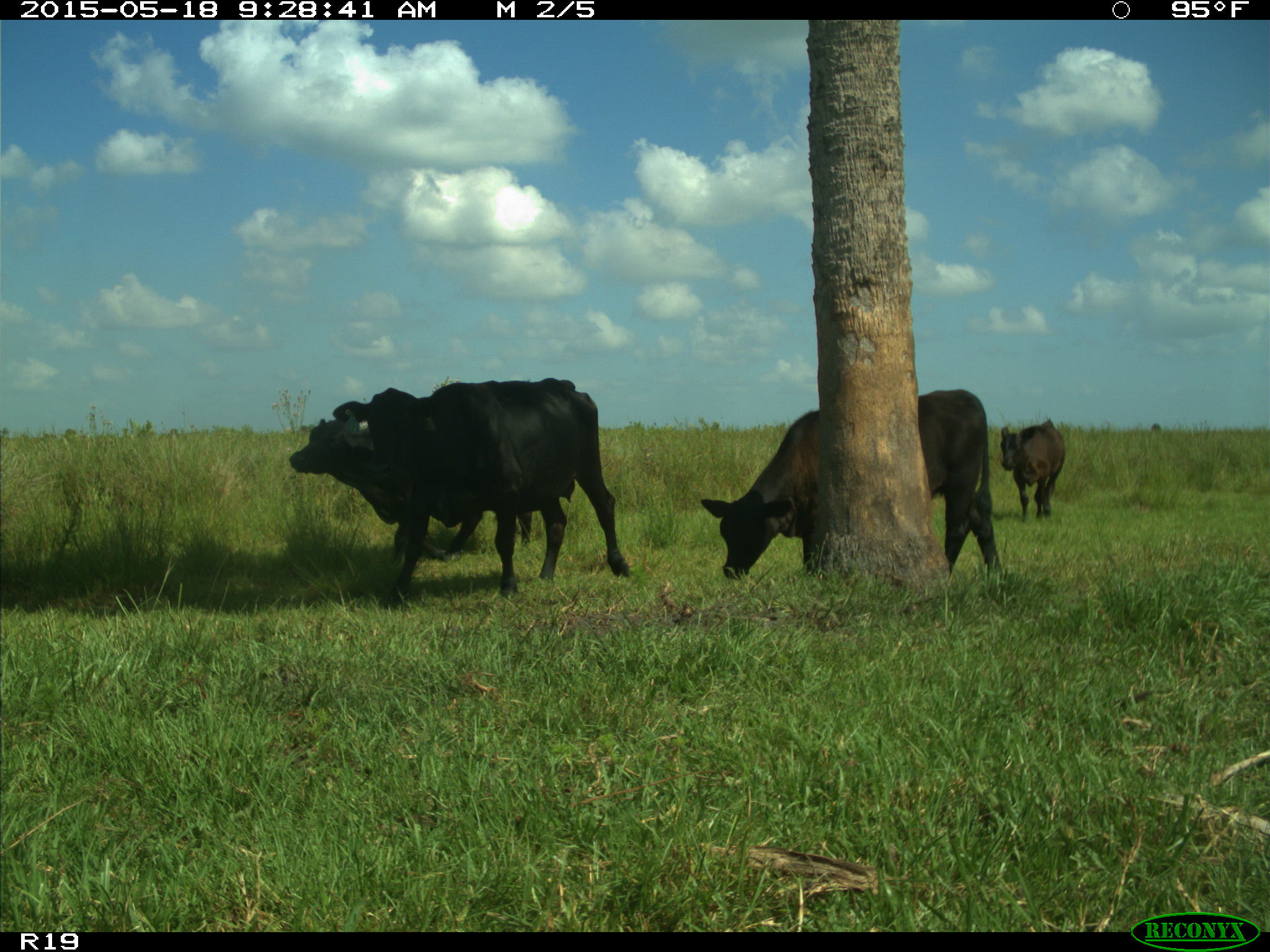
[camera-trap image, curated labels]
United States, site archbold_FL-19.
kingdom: Animalia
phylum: Chordata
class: Mammalia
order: Artiodactyla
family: Bovidae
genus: Bos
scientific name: Bos taurus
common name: domestic cow